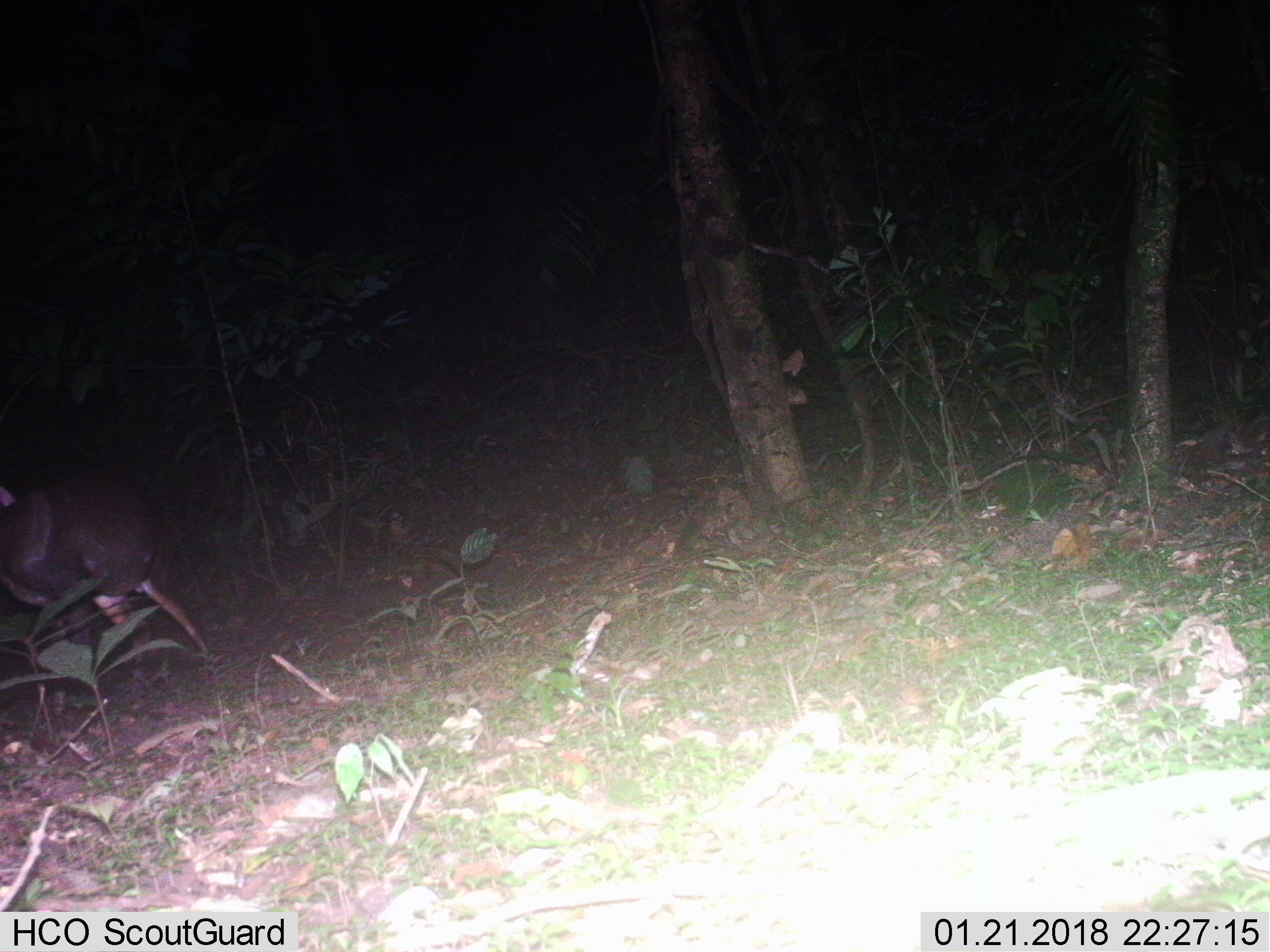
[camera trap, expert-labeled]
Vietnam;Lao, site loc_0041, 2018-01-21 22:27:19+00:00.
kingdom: Animalia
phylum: Chordata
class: Mammalia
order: Artiodactyla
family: Cervidae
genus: Muntiacus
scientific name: Muntiacus vuquangensis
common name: large-antlered muntjac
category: large antlered muntjac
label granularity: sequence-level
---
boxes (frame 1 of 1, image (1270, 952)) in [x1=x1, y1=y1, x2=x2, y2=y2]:
large antlered muntjac: [x1=0, y1=480, x2=211, y2=716]